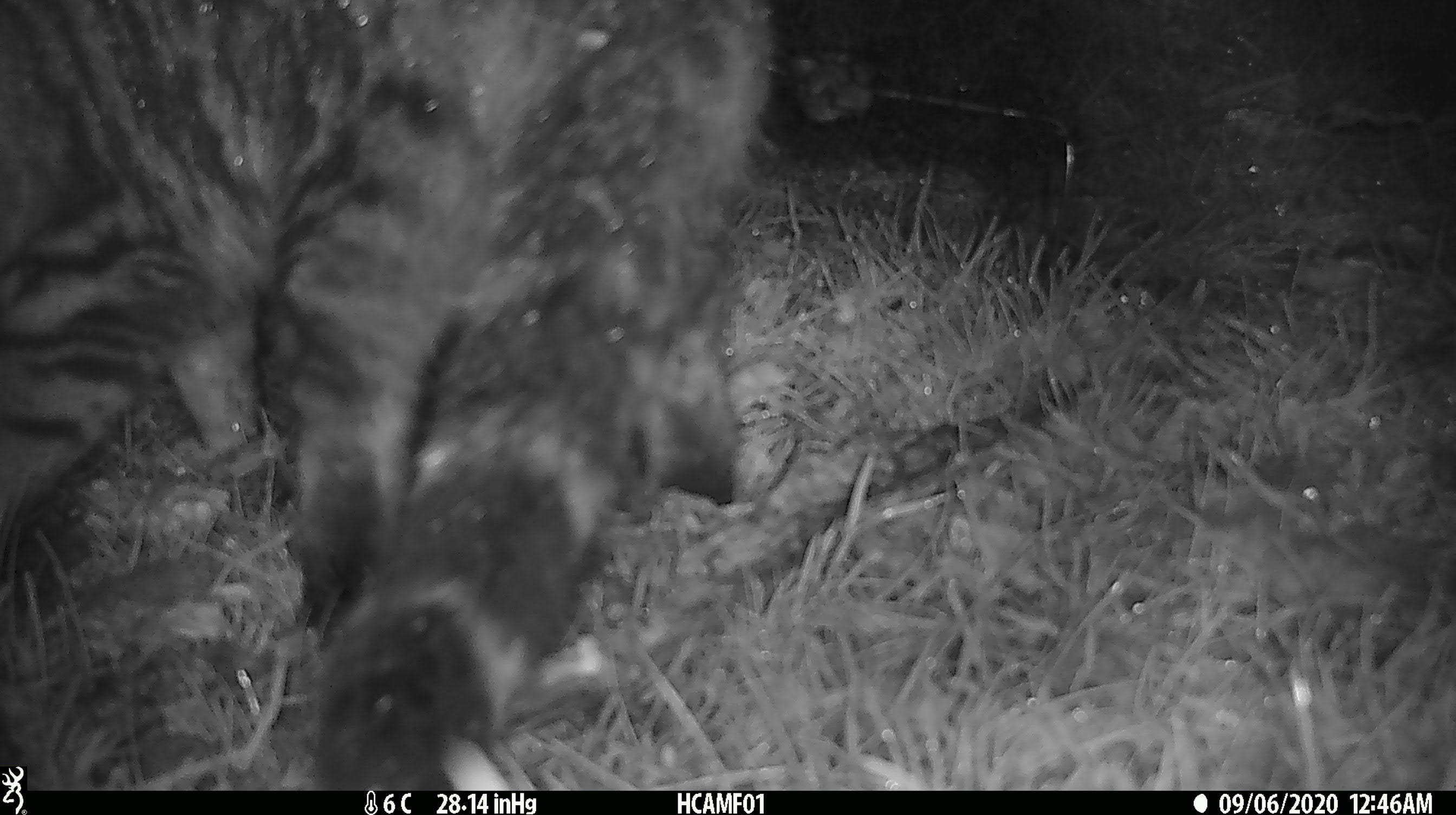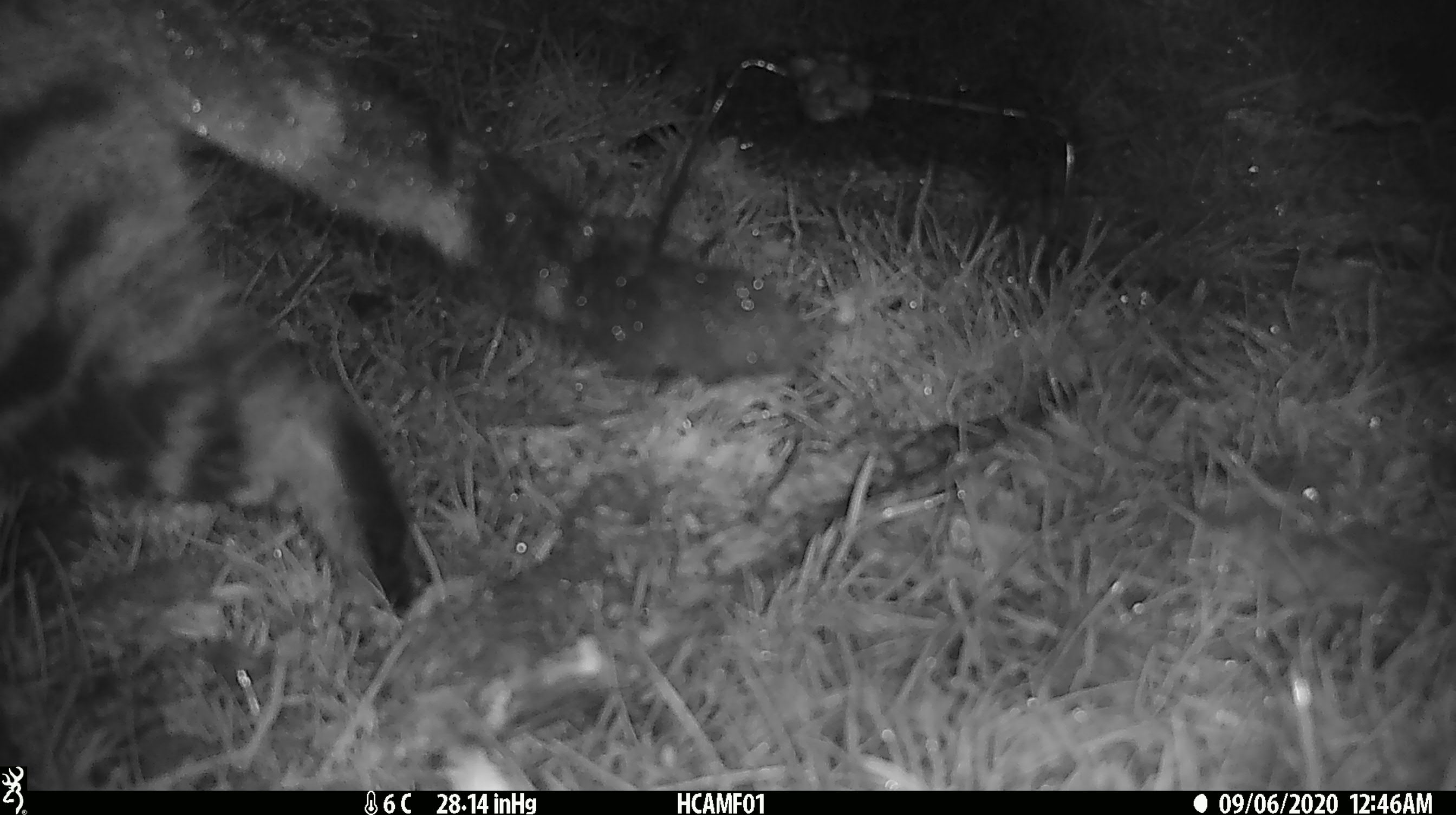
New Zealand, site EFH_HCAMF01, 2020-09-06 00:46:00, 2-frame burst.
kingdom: Animalia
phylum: Chordata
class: Mammalia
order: Carnivora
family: Felidae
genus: Felis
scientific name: Felis catus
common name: domestic cat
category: cat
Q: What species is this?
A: Cat (domestic cat) (Felis catus).